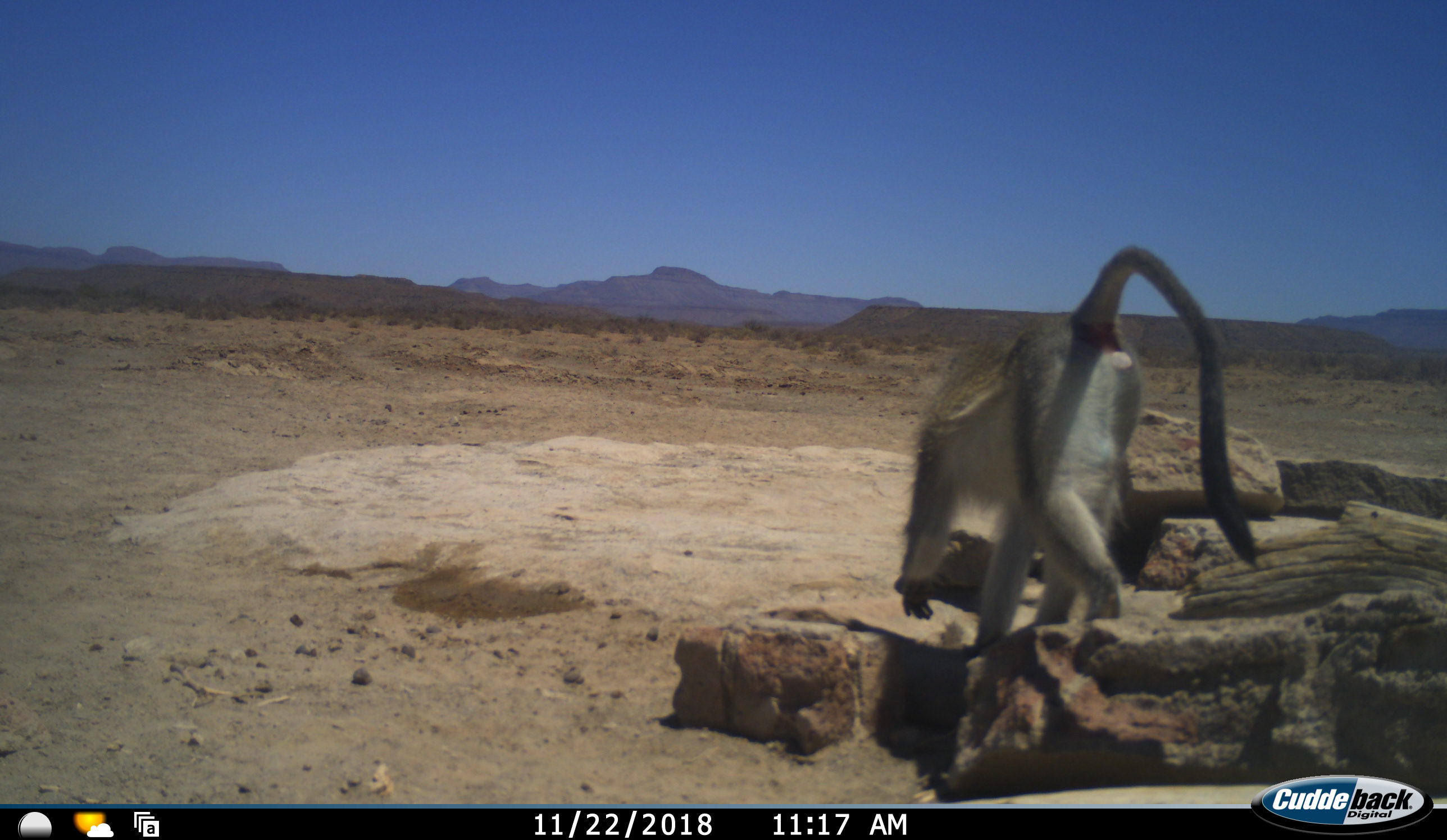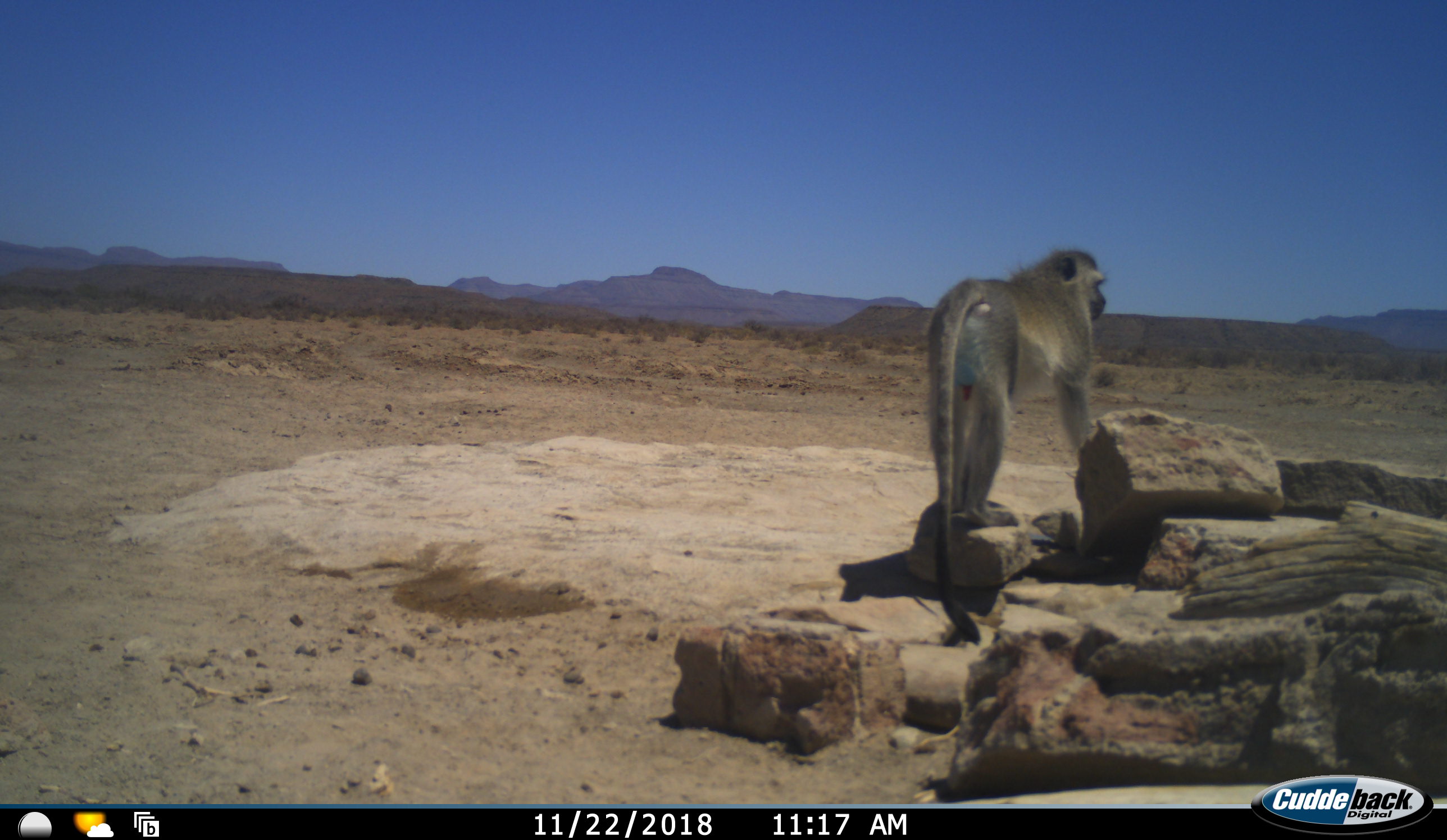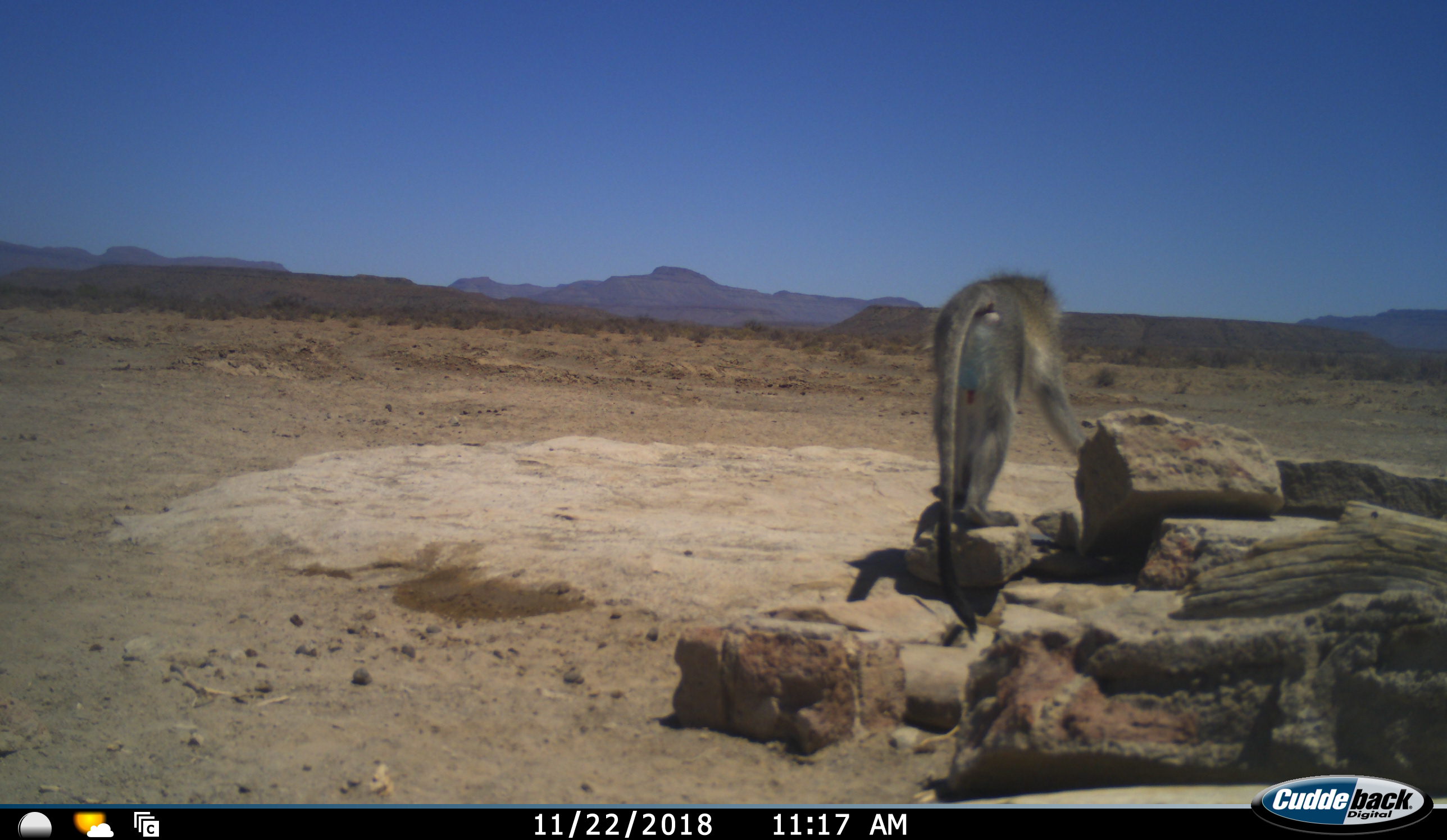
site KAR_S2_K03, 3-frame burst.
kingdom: Animalia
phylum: Chordata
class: Mammalia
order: Primates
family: Cercopithecidae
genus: Chlorocebus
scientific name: Chlorocebus pygerythrus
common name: vervet monkey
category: monkeyvervet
Monkeyvervet (vervet monkey) (Chlorocebus pygerythrus), count 1. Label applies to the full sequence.